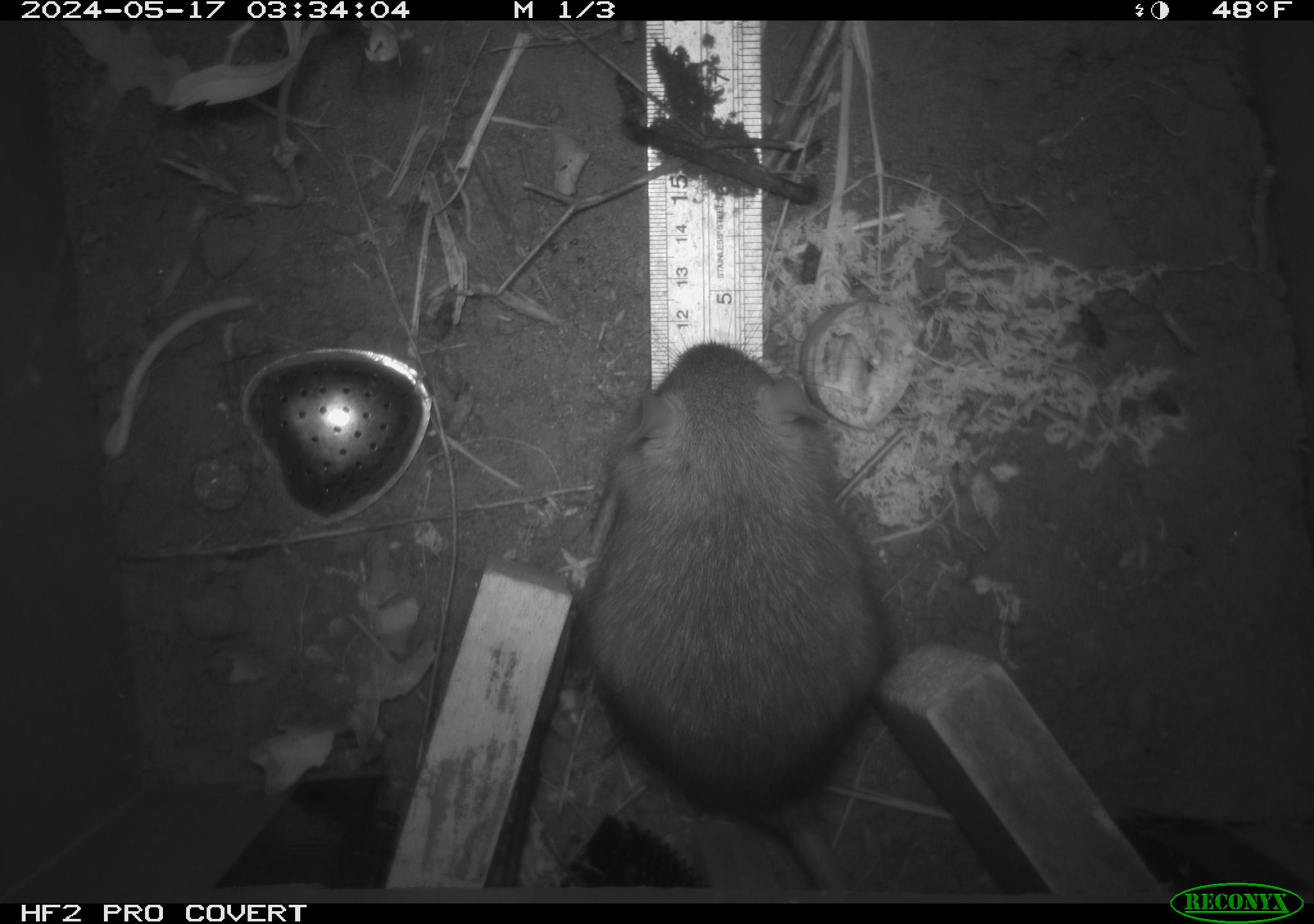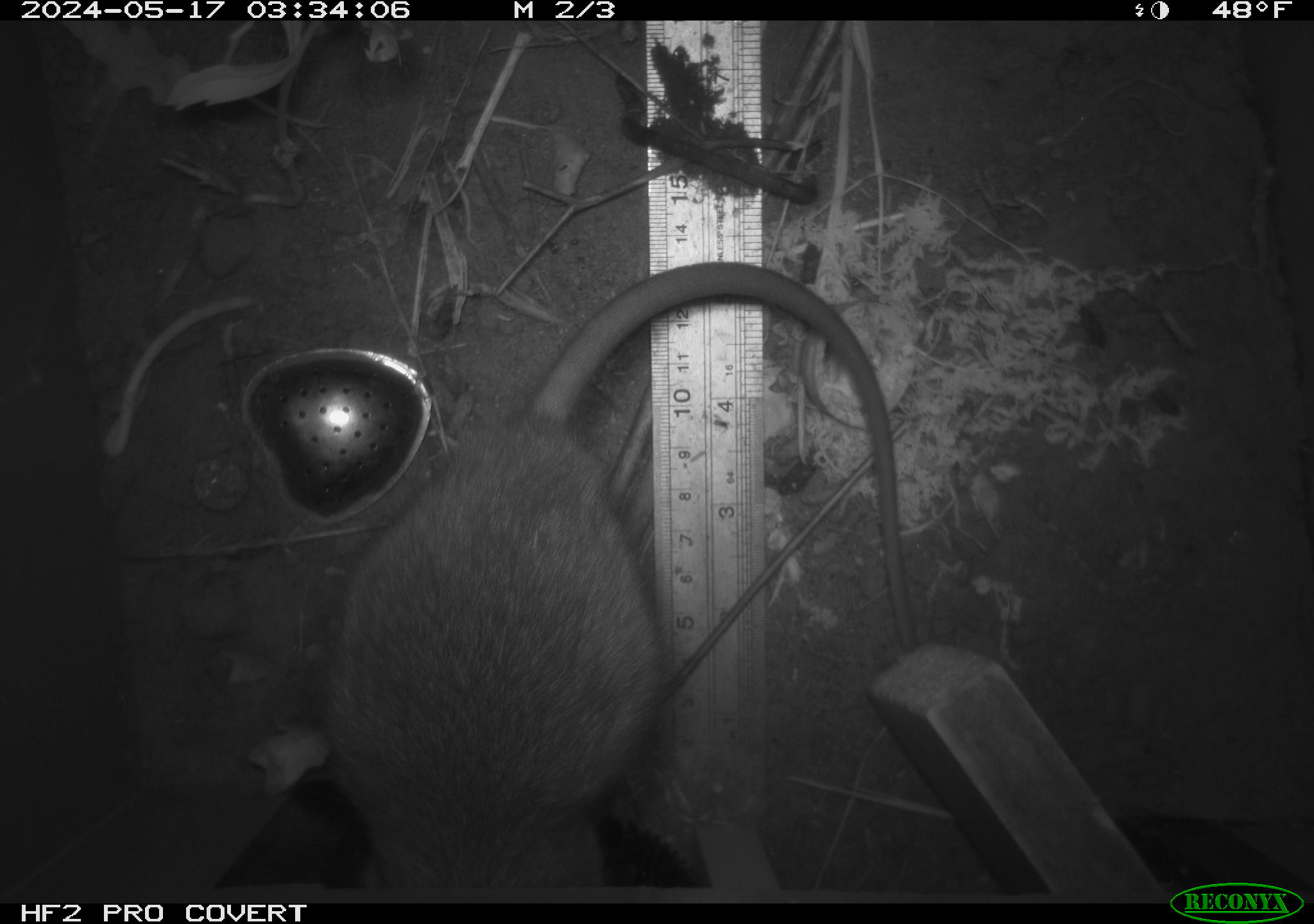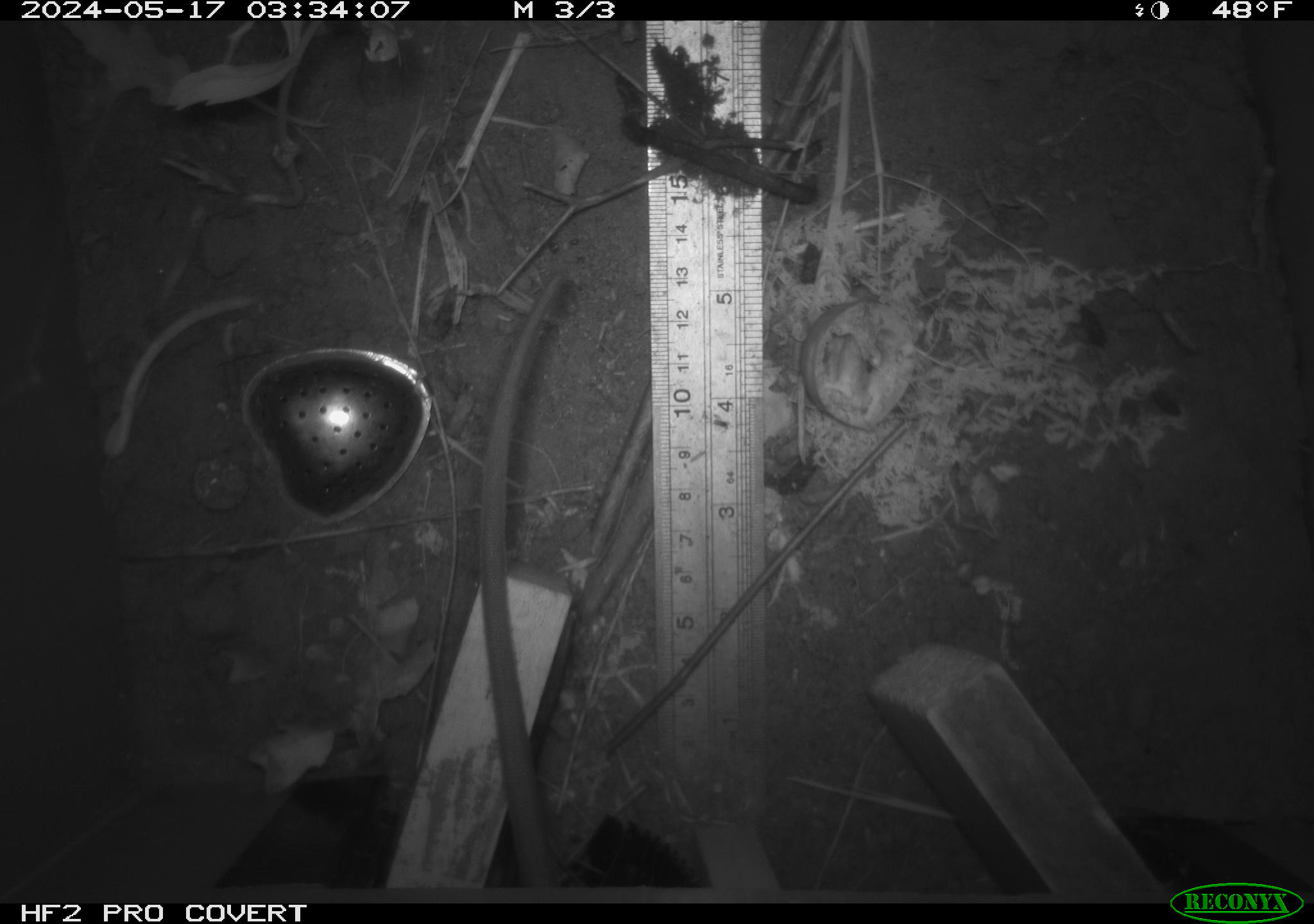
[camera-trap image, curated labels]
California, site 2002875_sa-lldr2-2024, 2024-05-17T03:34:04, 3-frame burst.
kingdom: Animalia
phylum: Chordata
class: Mammalia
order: Rodentia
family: Muridae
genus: Rattus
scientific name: Rattus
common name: rat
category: rattus species